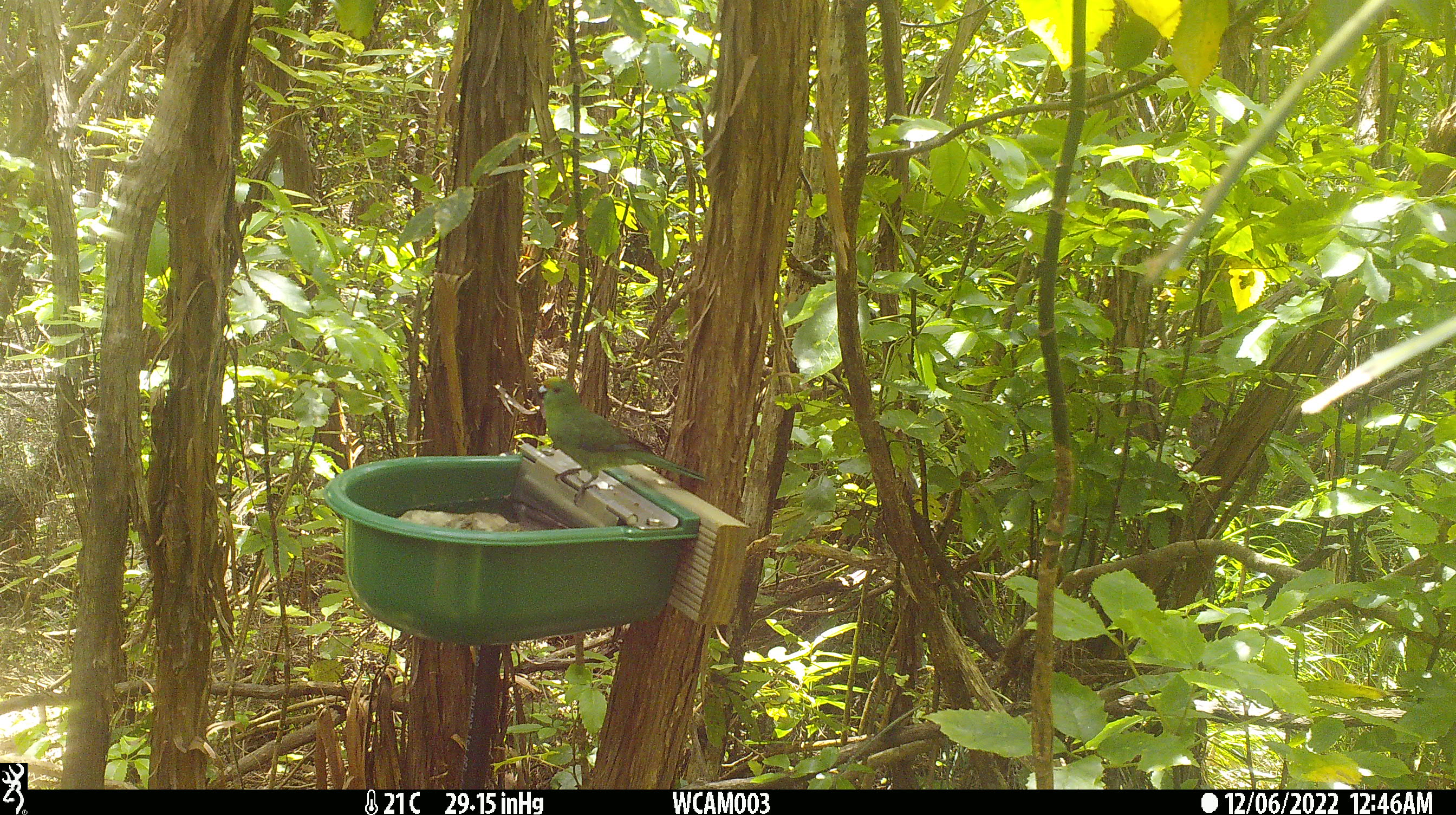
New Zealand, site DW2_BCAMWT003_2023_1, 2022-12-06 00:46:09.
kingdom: Animalia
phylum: Chordata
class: Aves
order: Psittaciformes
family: Psittaculidae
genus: Cyanoramphus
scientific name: Cyanoramphus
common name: parakeet